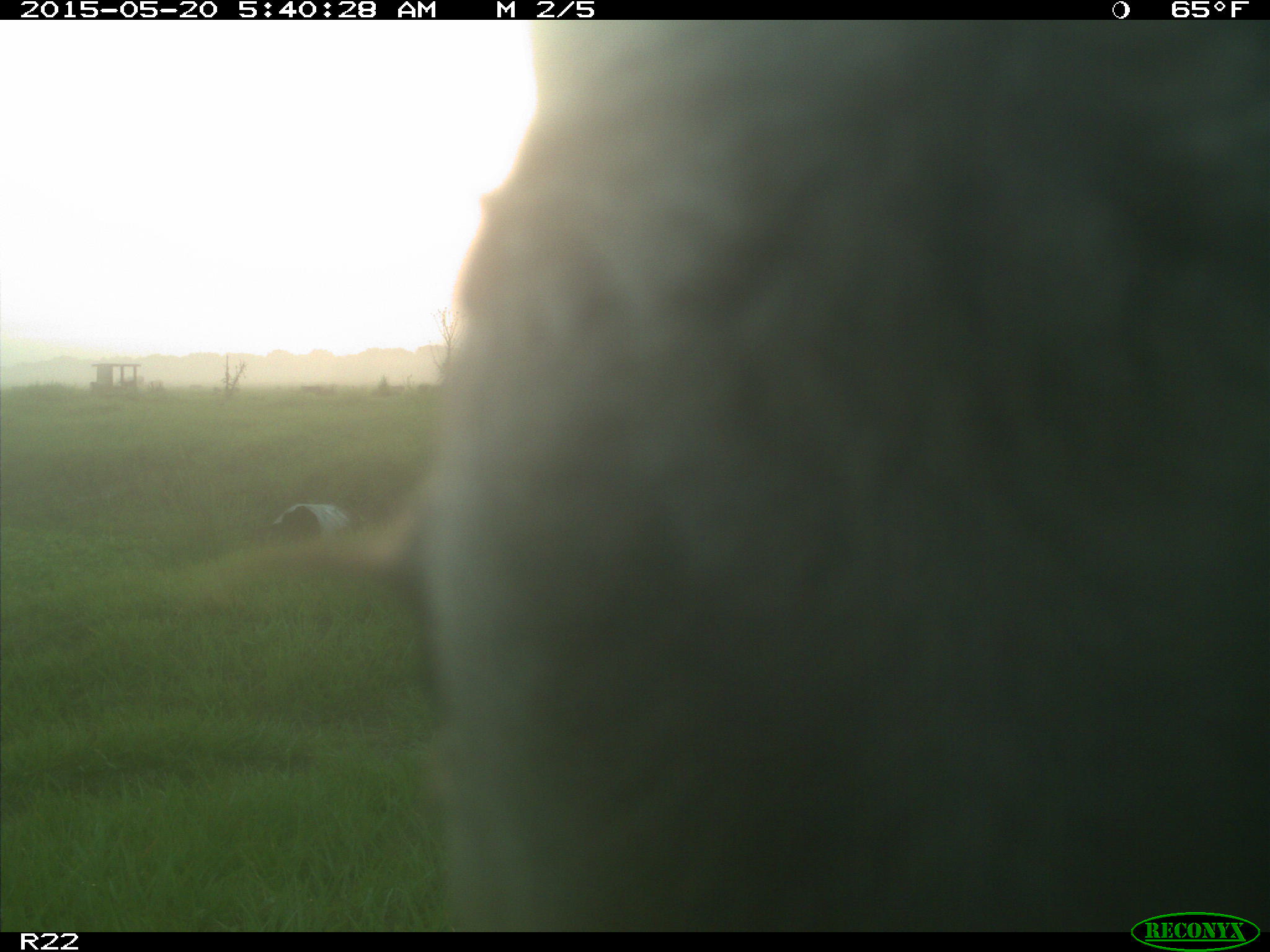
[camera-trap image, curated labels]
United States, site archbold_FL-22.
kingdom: Animalia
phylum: Chordata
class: Mammalia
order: Artiodactyla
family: Bovidae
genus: Bos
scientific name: Bos taurus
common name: domestic cow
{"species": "Bos taurus (domestic cow)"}